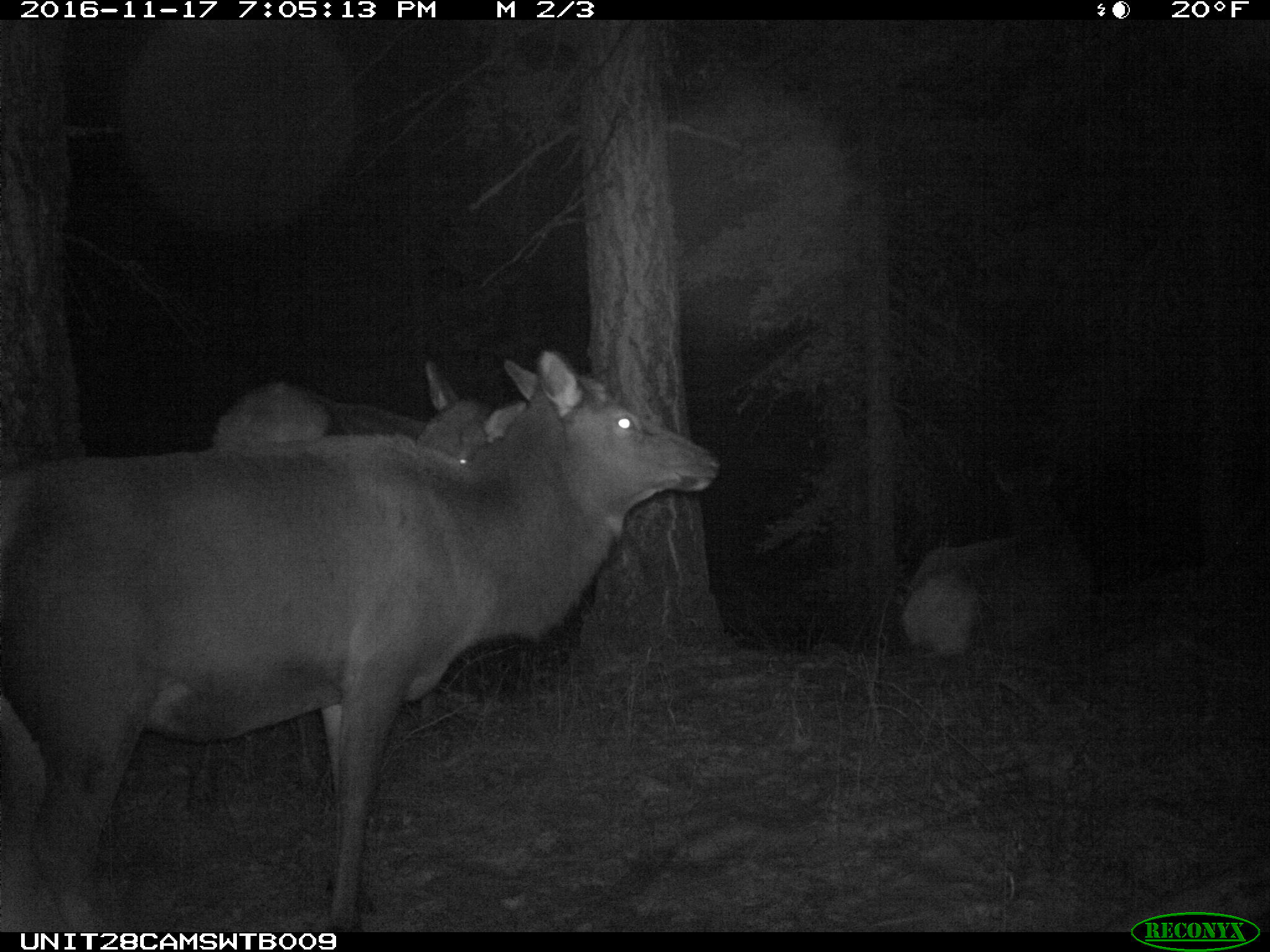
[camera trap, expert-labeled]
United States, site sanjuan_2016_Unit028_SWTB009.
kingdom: Animalia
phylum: Chordata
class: Mammalia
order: Artiodactyla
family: Cervidae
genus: Cervus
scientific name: Cervus elaphus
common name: red deer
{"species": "Cervus elaphus (red deer)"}